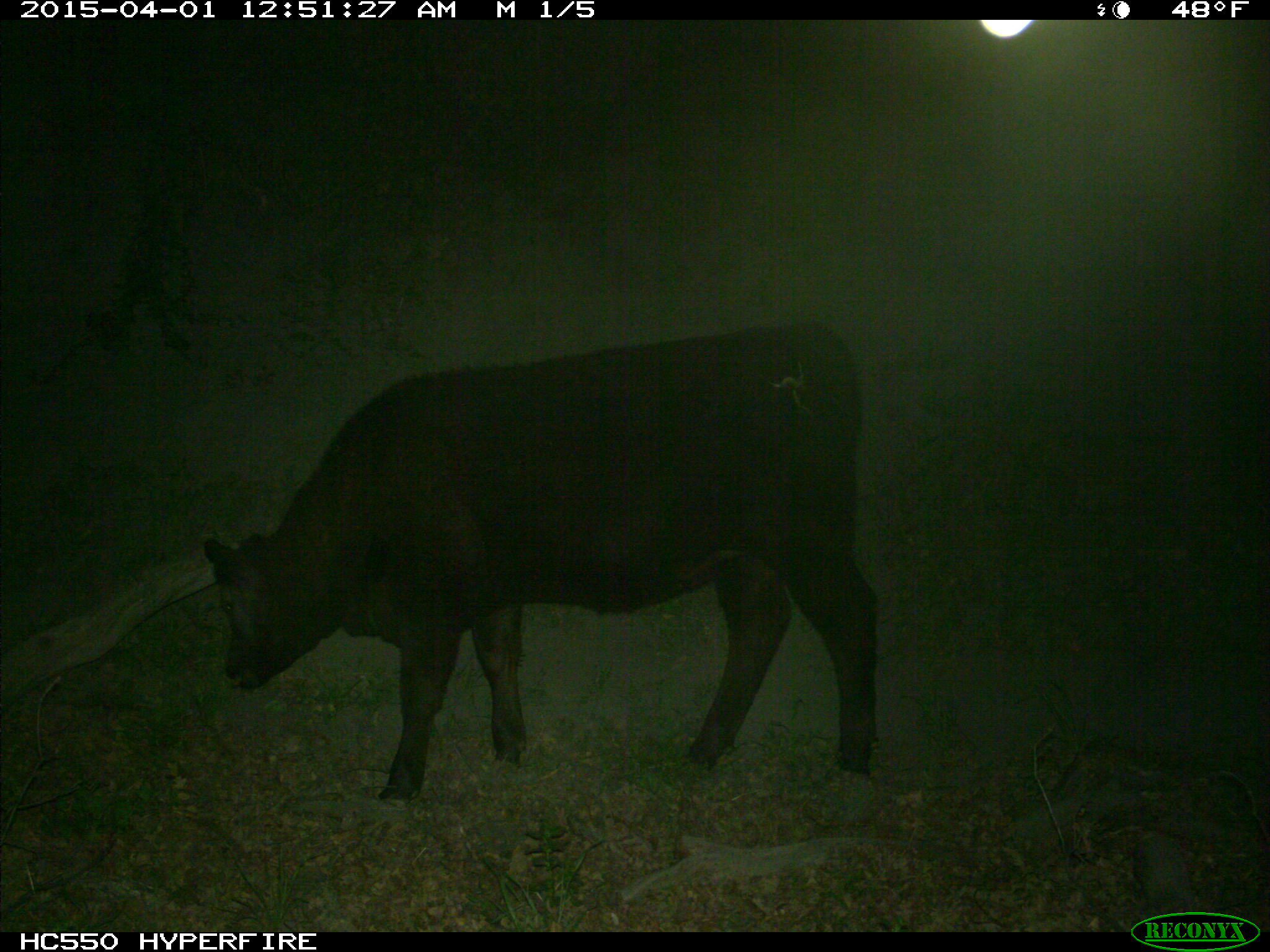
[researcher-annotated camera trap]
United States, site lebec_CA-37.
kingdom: Animalia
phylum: Chordata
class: Mammalia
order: Artiodactyla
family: Bovidae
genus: Bos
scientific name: Bos taurus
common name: domestic cow